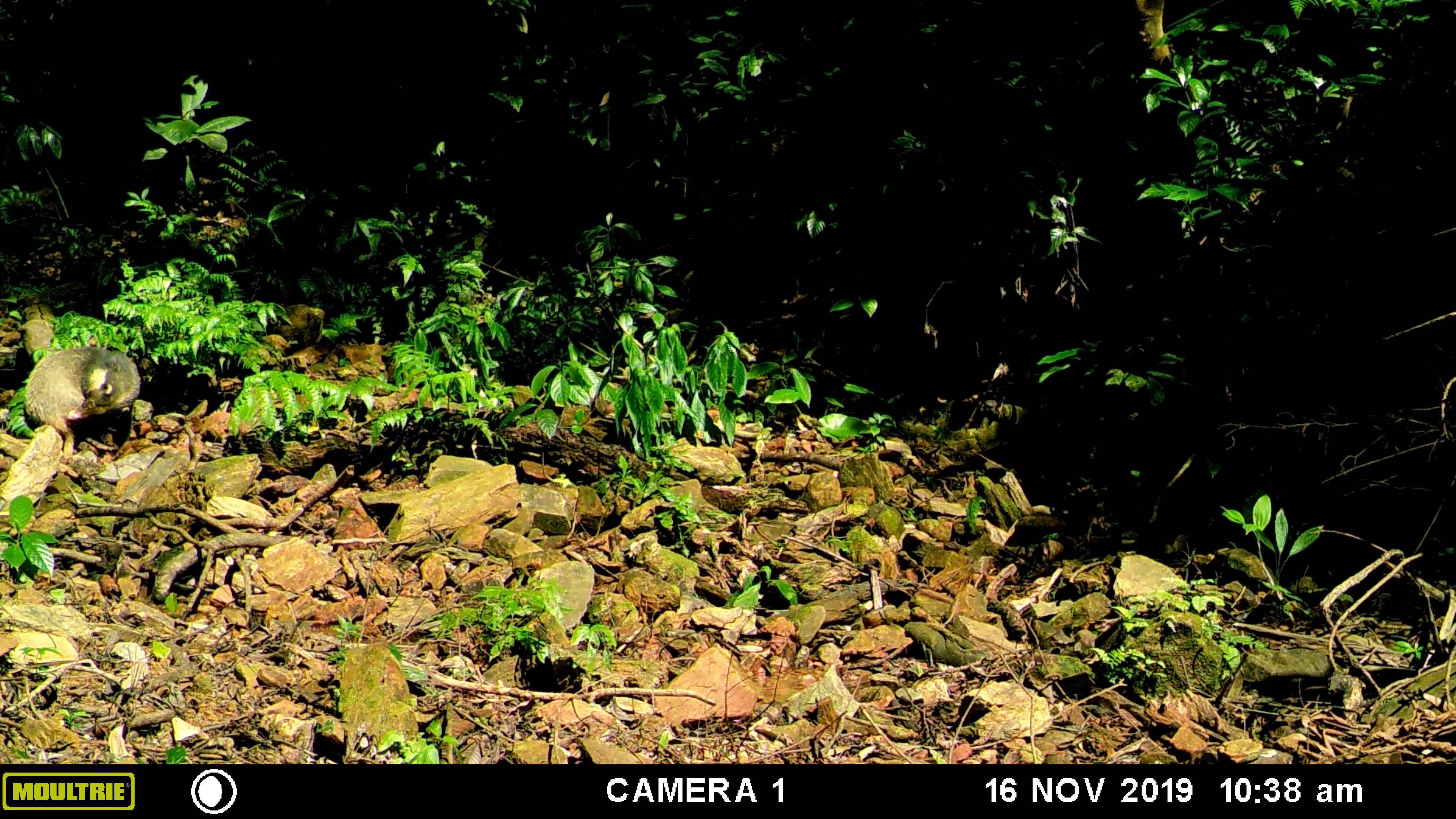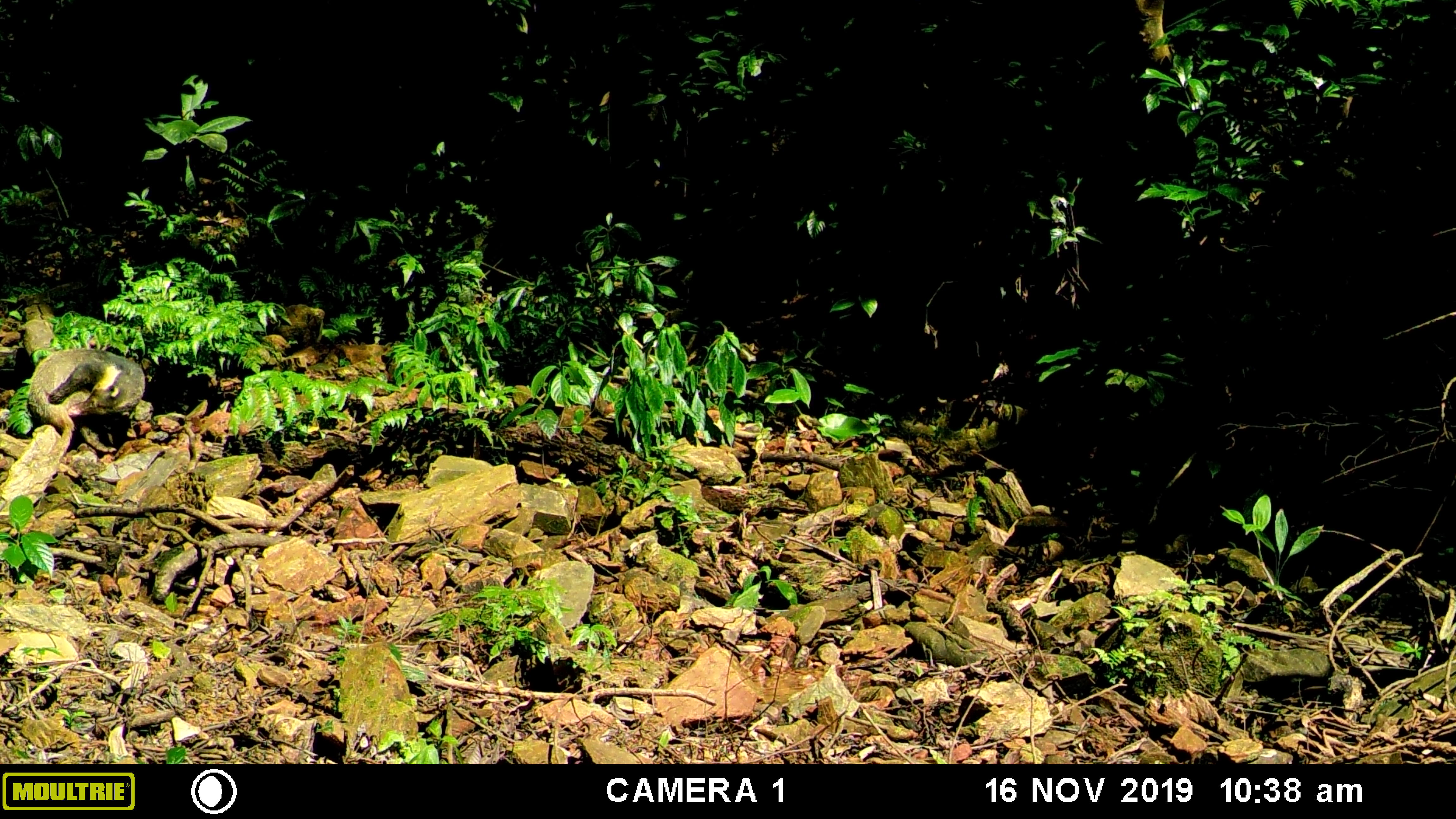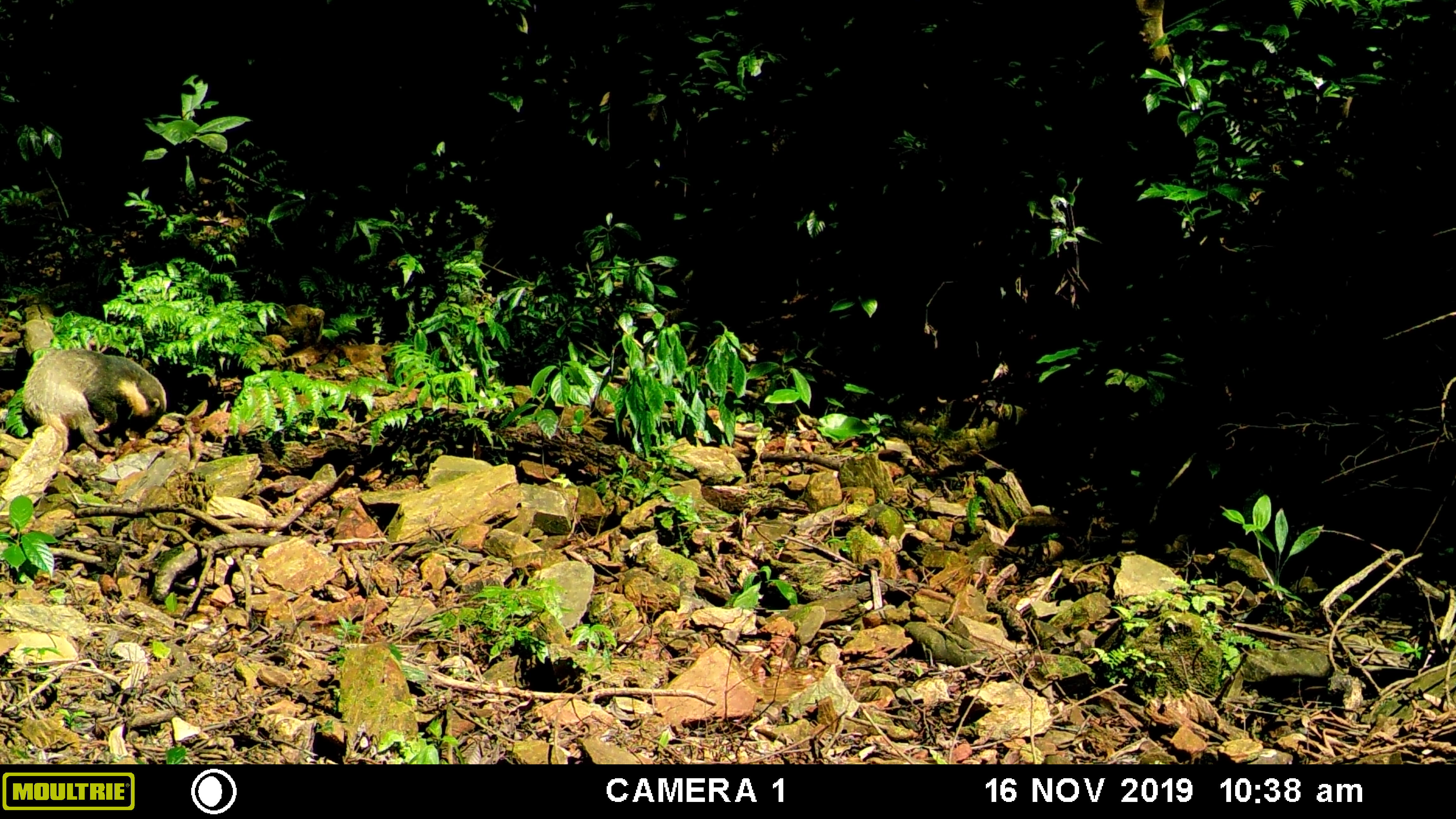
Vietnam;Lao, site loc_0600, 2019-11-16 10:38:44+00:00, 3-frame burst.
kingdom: Animalia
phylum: Chordata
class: Mammalia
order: Carnivora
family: Mustelidae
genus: Arctonyx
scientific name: Arctonyx collaris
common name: hog badger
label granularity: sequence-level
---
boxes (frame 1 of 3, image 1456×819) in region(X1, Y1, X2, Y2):
hog badger: region(24, 347, 142, 464)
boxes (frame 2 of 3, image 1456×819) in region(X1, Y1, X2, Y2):
hog badger: region(28, 348, 146, 462)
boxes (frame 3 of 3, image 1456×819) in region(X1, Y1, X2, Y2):
hog badger: region(22, 348, 167, 453)